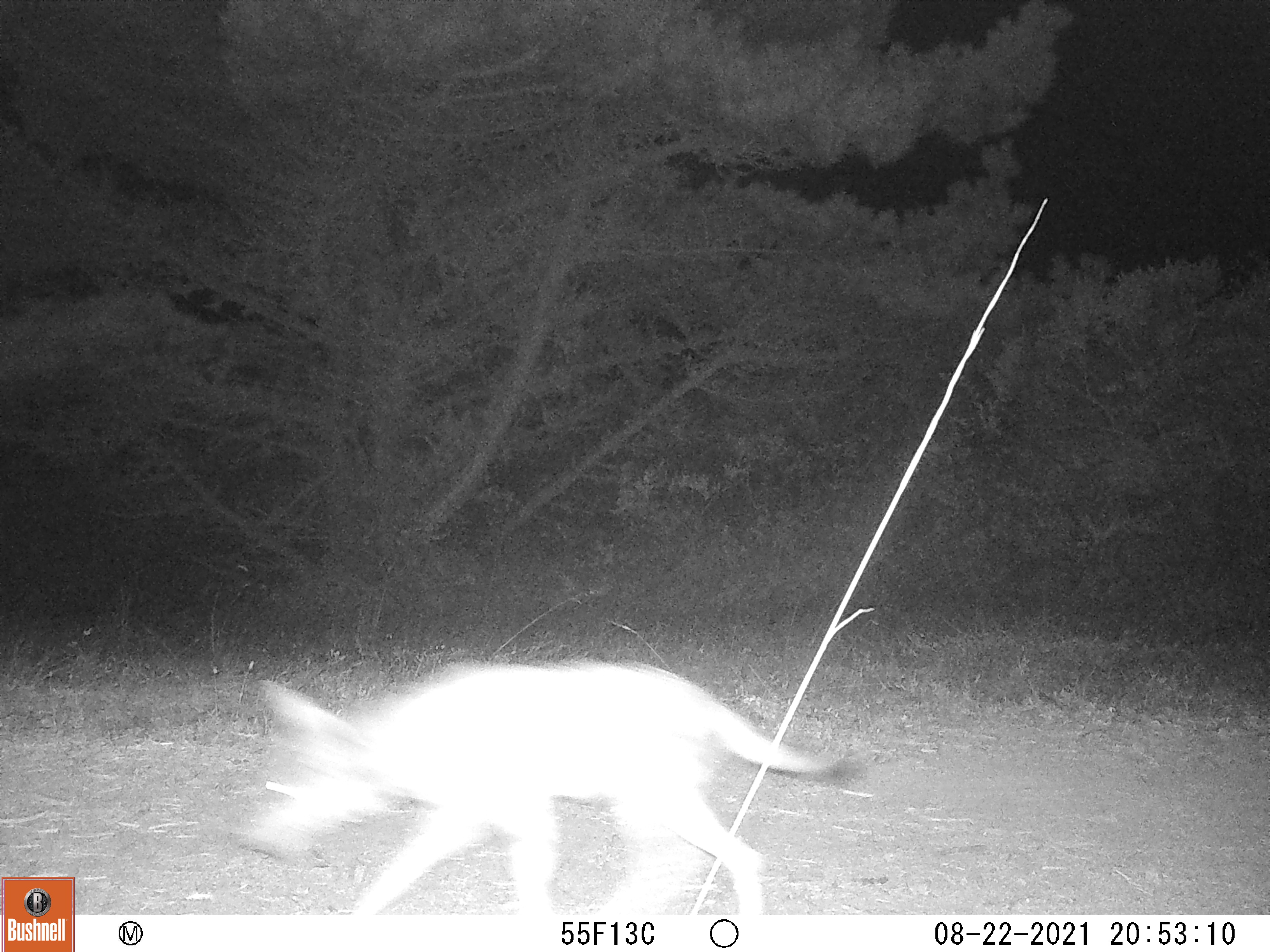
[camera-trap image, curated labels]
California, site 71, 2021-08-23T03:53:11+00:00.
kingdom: Animalia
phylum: Chordata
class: Mammalia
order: Carnivora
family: Canidae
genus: Canis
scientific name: Canis latrans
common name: coyote